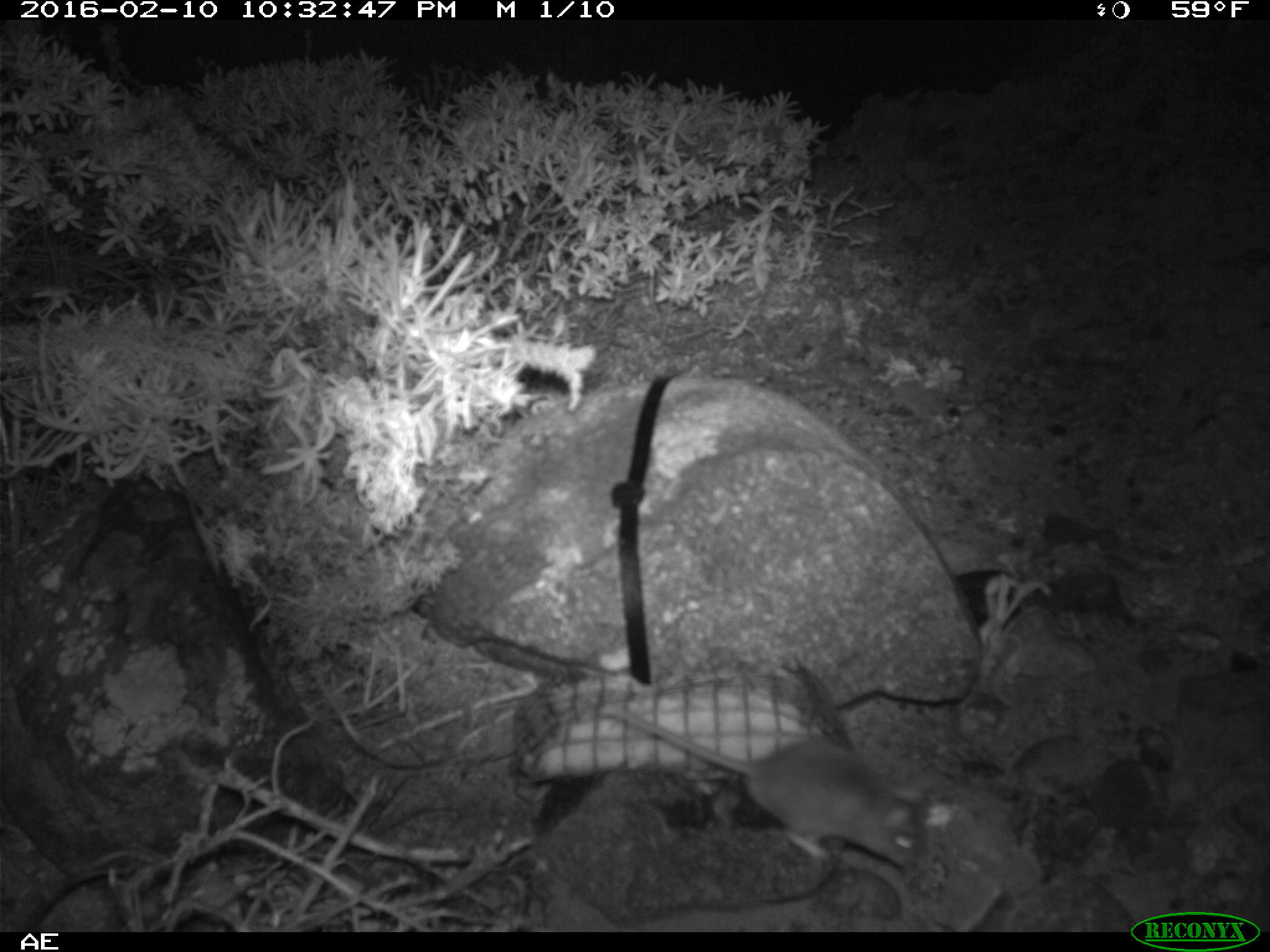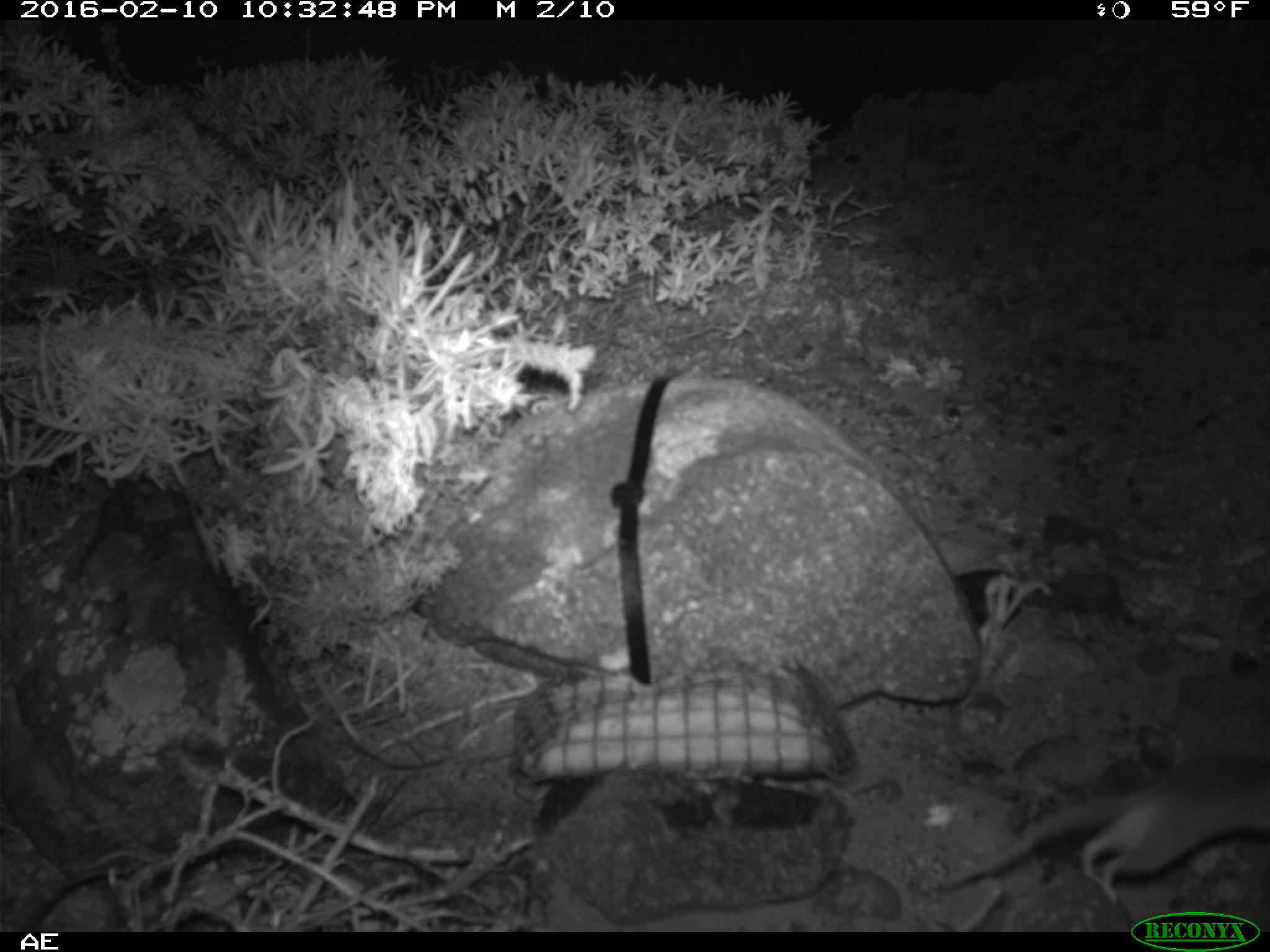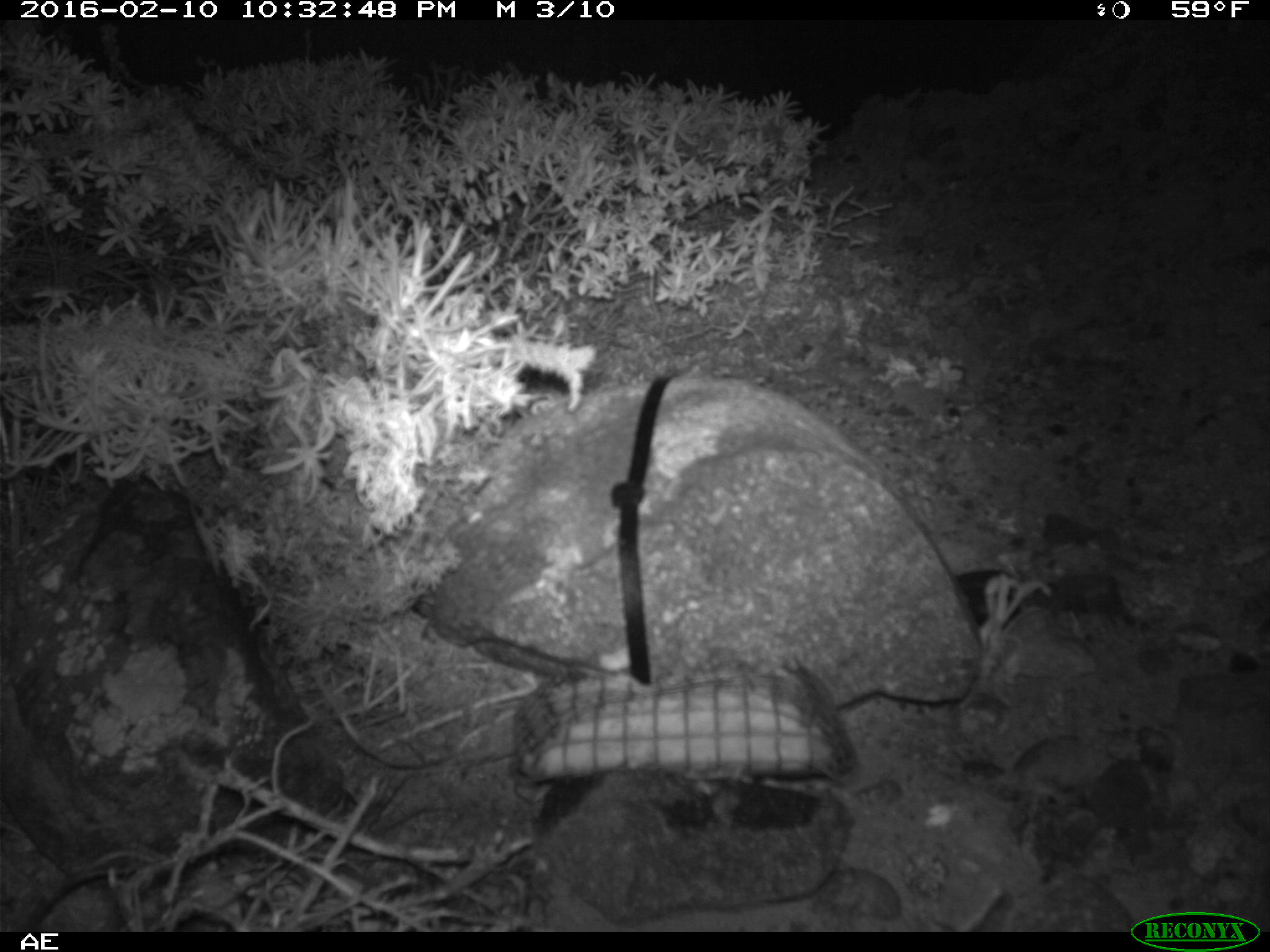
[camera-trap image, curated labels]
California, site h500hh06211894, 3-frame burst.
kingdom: Animalia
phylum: Chordata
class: Mammalia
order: Rodentia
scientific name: Rodentia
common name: rodent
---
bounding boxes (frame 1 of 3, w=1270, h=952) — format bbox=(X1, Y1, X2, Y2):
rodent: bbox=(605, 710, 933, 875)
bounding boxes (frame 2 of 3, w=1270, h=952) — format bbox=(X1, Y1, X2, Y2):
rodent: bbox=(925, 759, 1269, 906)